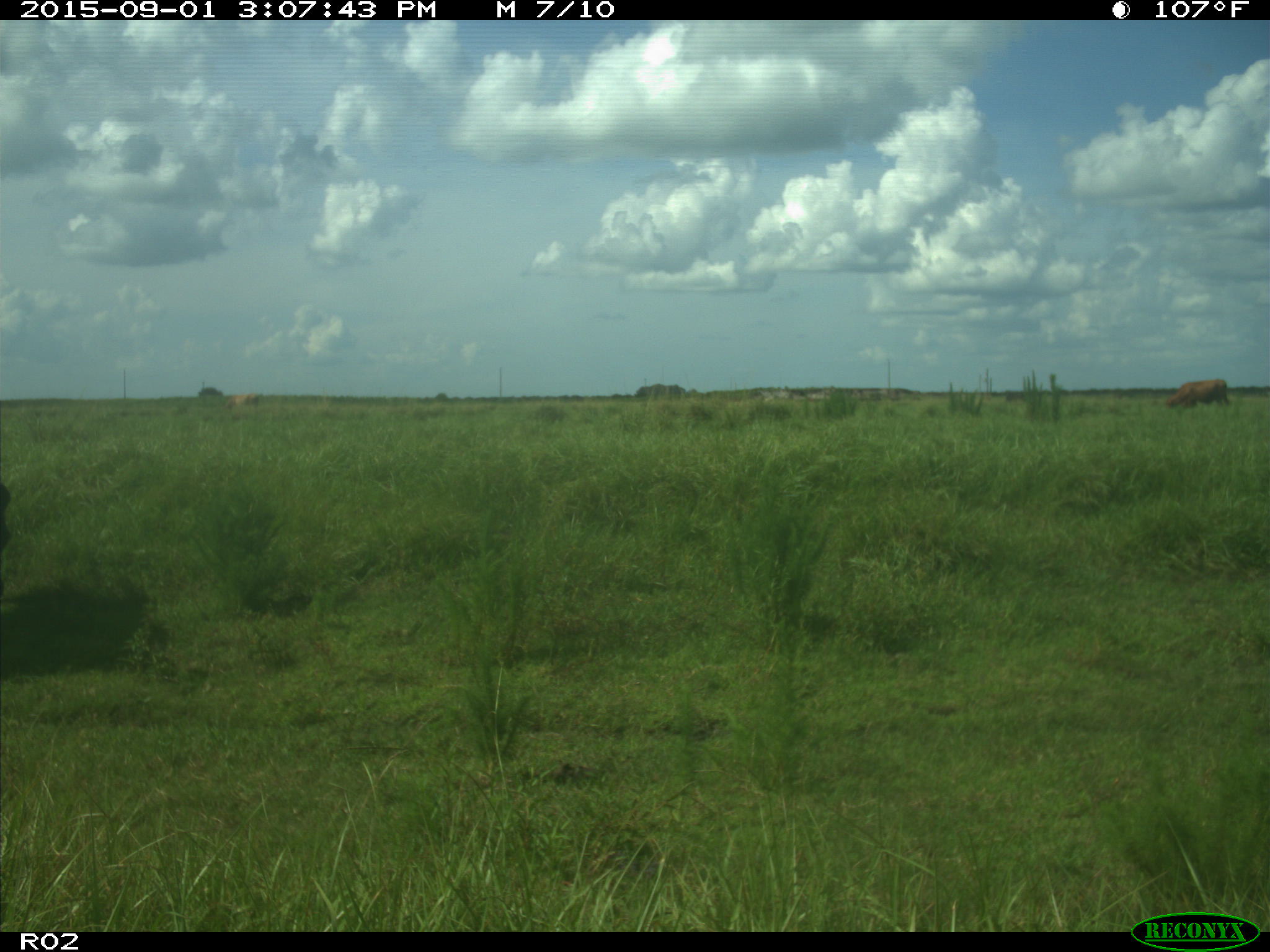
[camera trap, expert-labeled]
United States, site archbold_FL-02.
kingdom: Animalia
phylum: Chordata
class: Mammalia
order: Artiodactyla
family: Bovidae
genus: Bos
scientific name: Bos taurus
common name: domestic cow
Bos taurus (domestic cow).